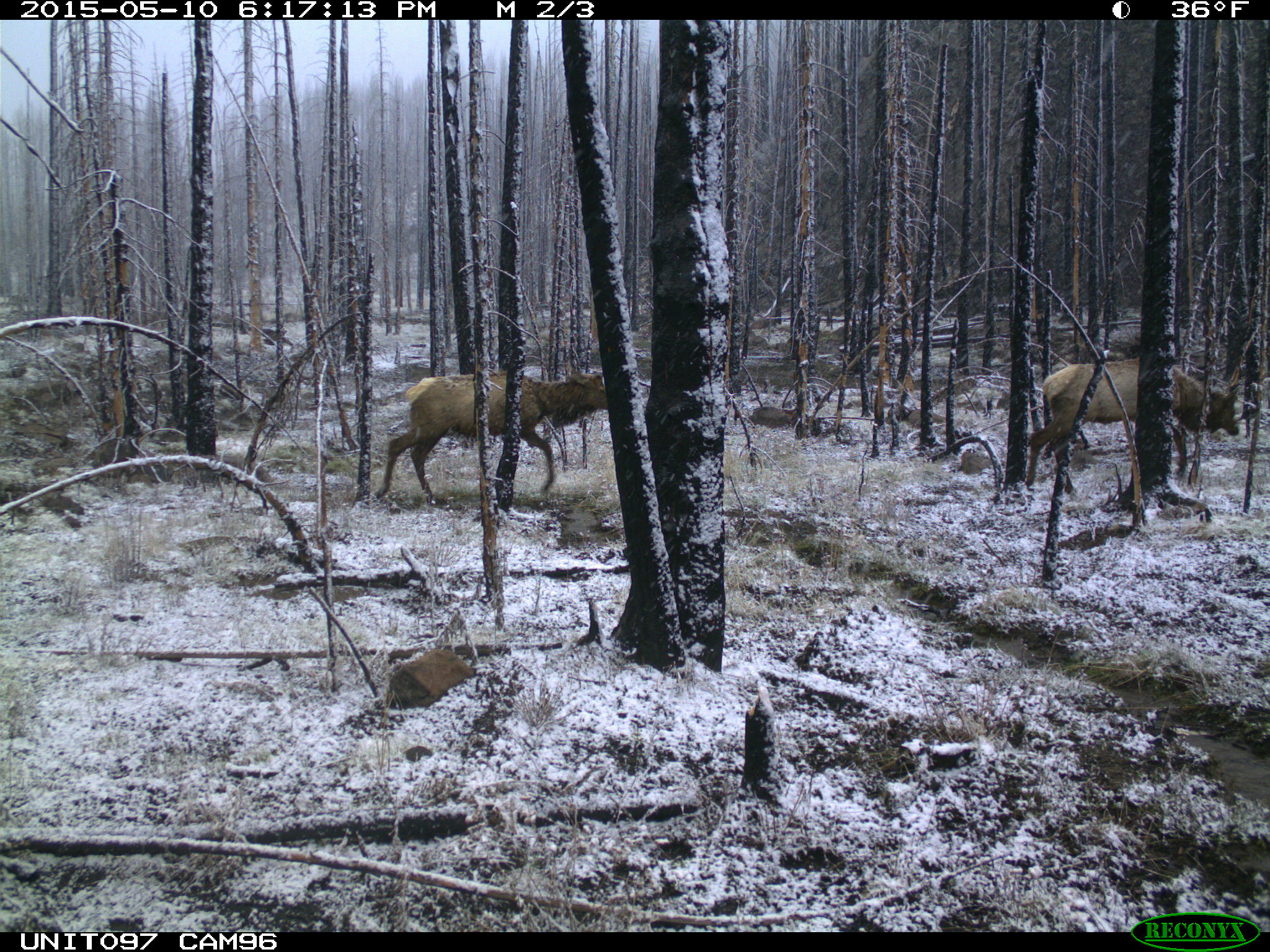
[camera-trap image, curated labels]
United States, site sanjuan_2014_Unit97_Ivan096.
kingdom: Animalia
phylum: Chordata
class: Mammalia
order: Artiodactyla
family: Cervidae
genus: Cervus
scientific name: Cervus elaphus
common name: red deer